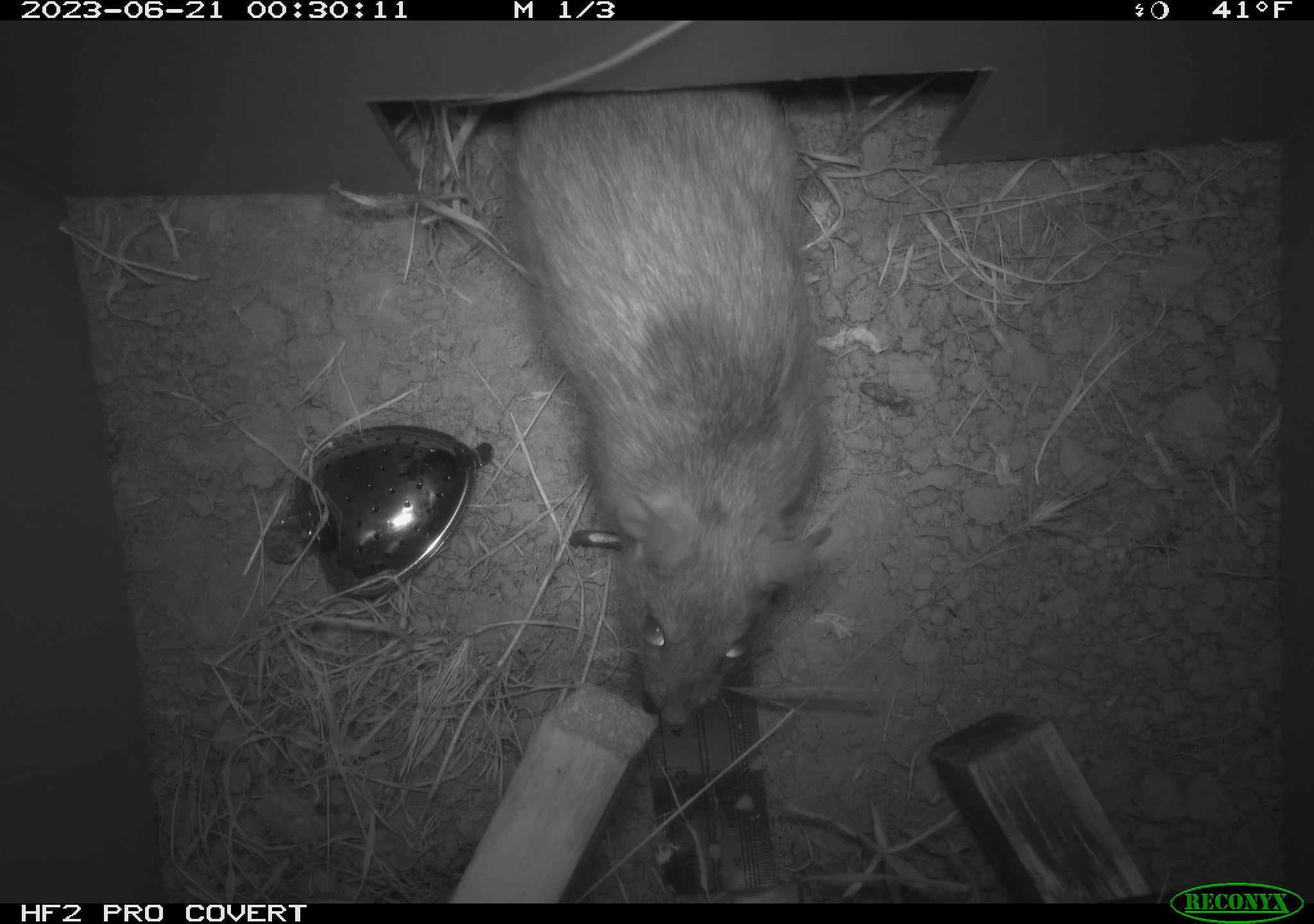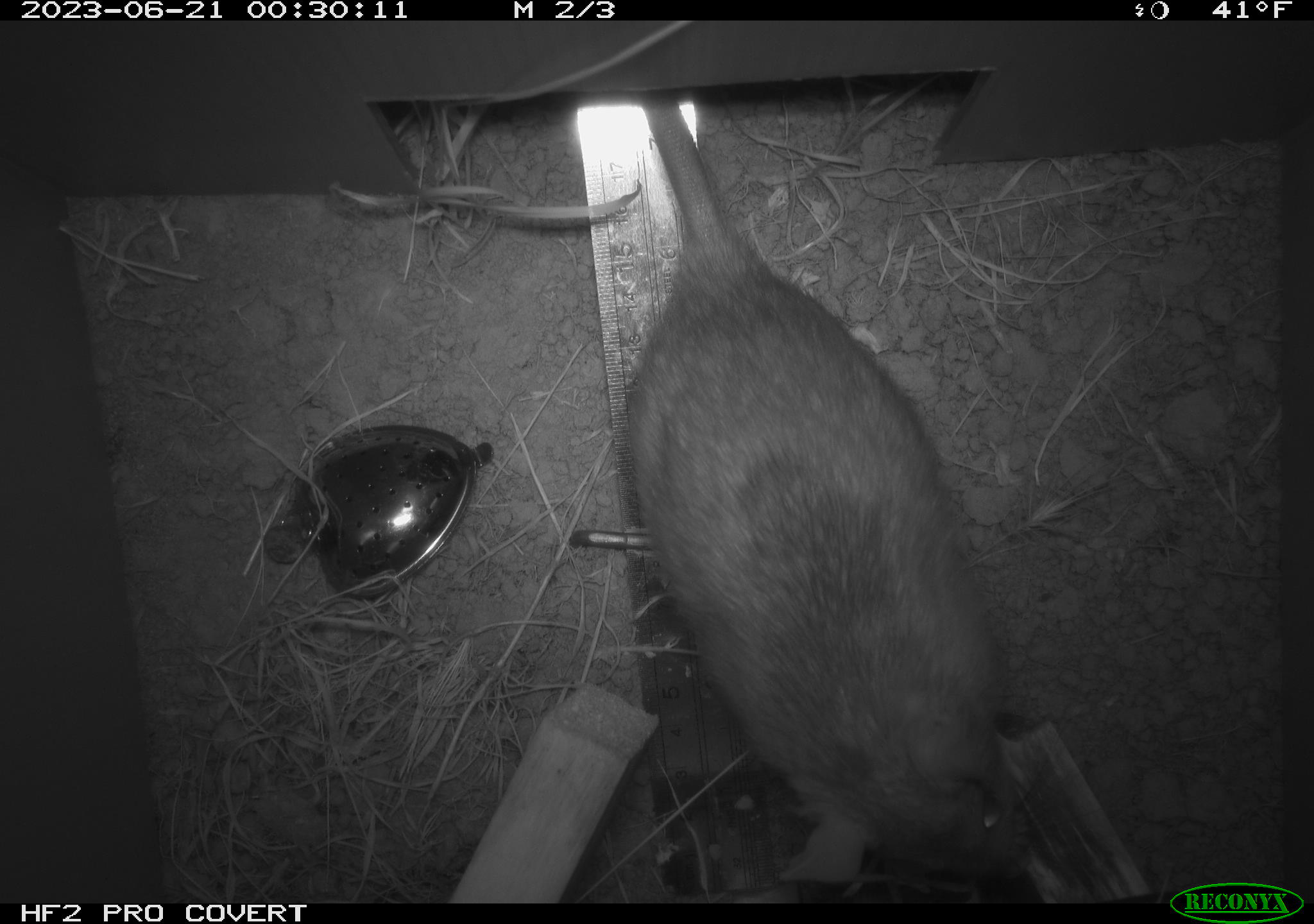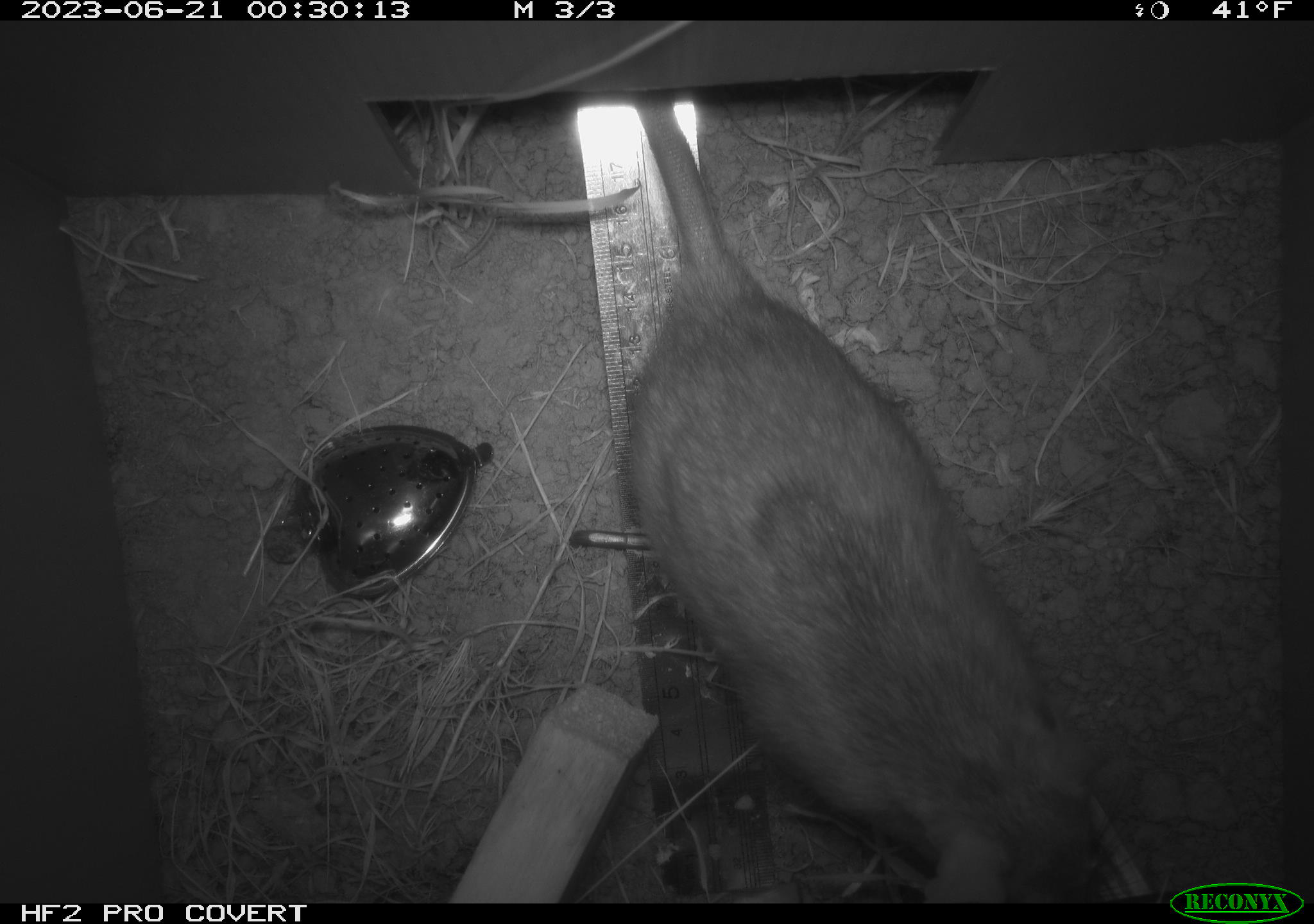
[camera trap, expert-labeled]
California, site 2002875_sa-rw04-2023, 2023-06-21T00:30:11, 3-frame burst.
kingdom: Animalia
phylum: Chordata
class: Mammalia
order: Rodentia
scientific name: Rodentia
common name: mouse species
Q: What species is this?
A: Mouse species (Rodentia).